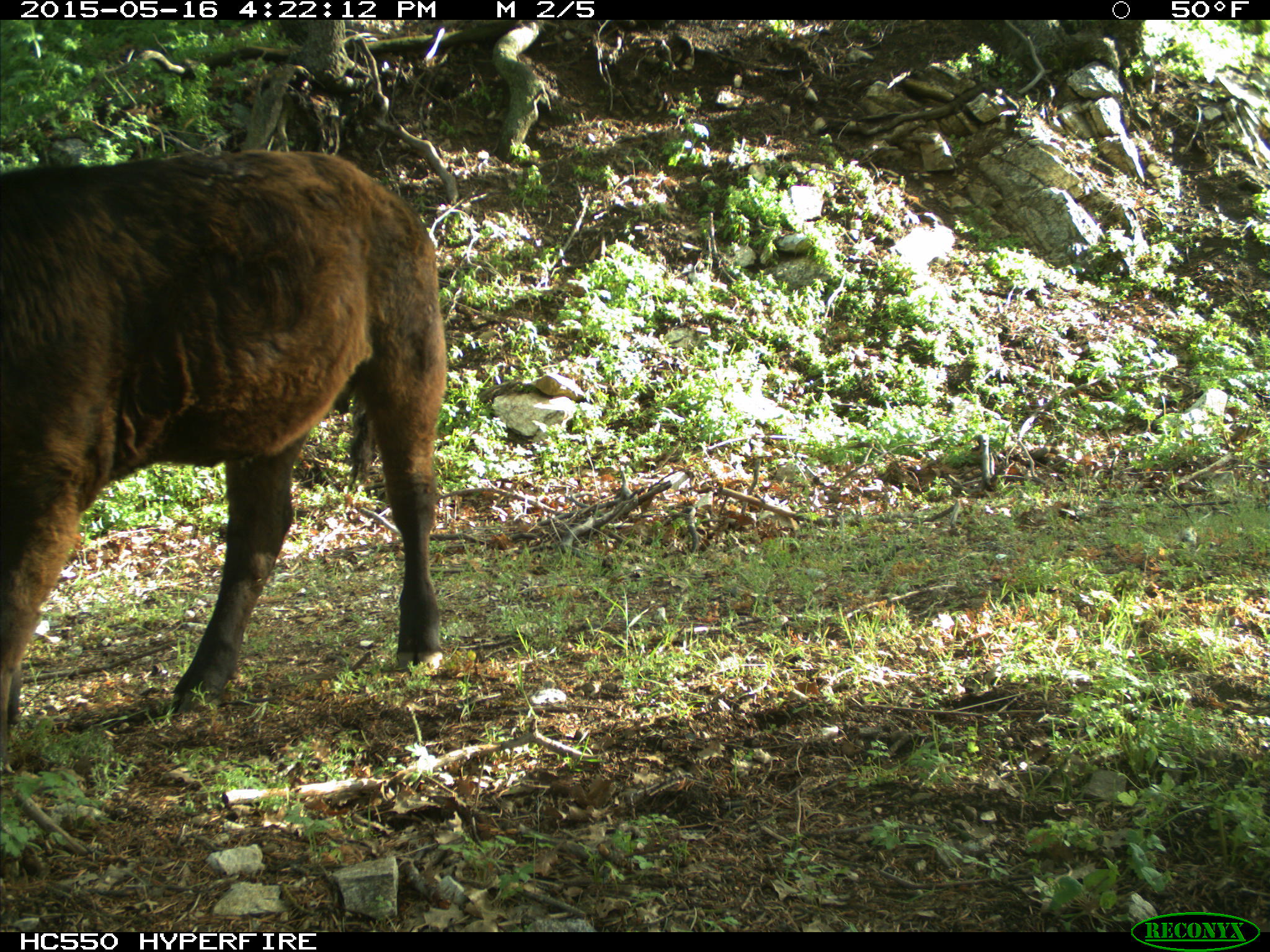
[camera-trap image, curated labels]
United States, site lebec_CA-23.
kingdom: Animalia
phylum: Chordata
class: Mammalia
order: Artiodactyla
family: Bovidae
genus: Bos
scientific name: Bos taurus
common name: domestic cow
Bos taurus (domestic cow).